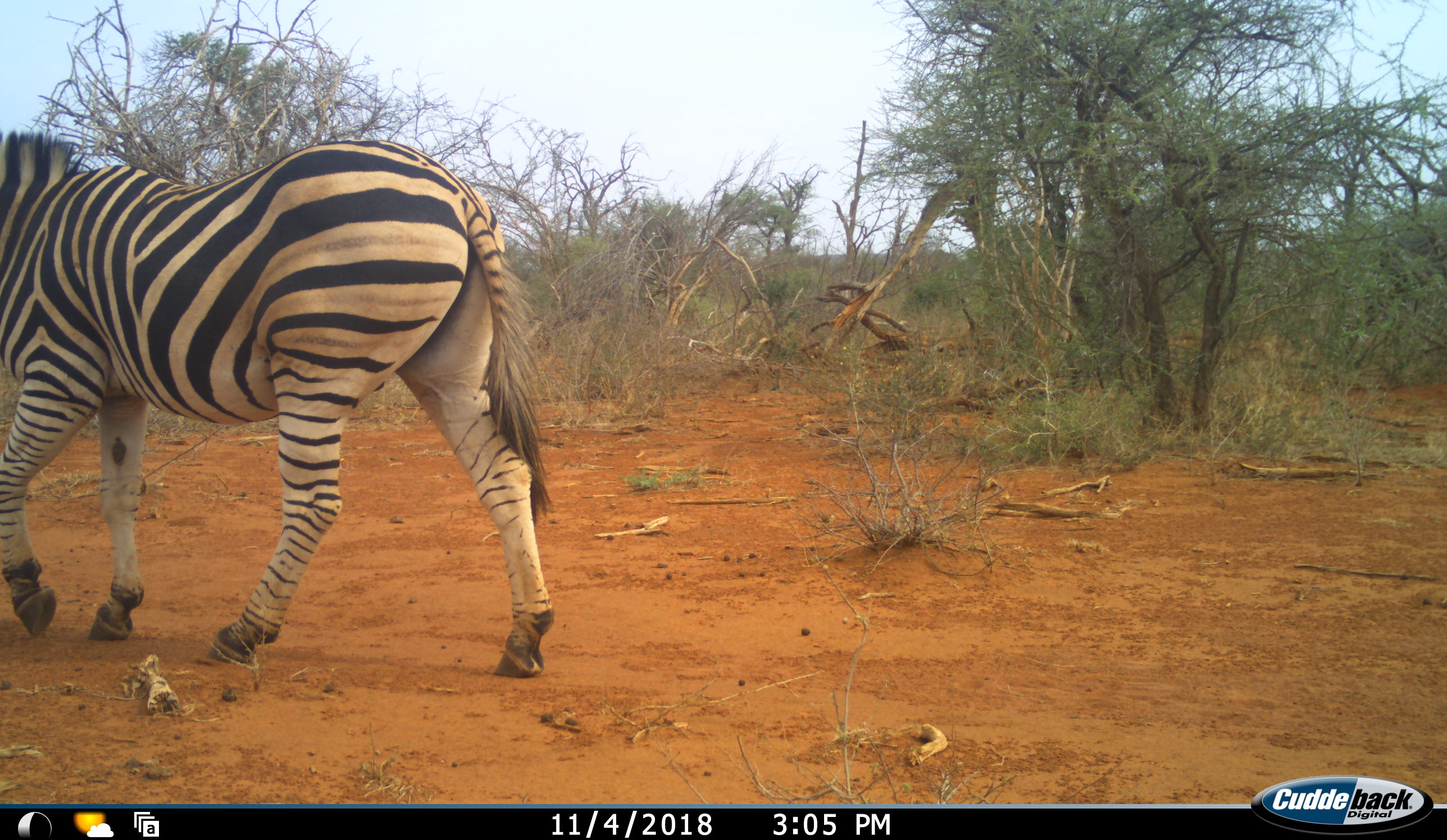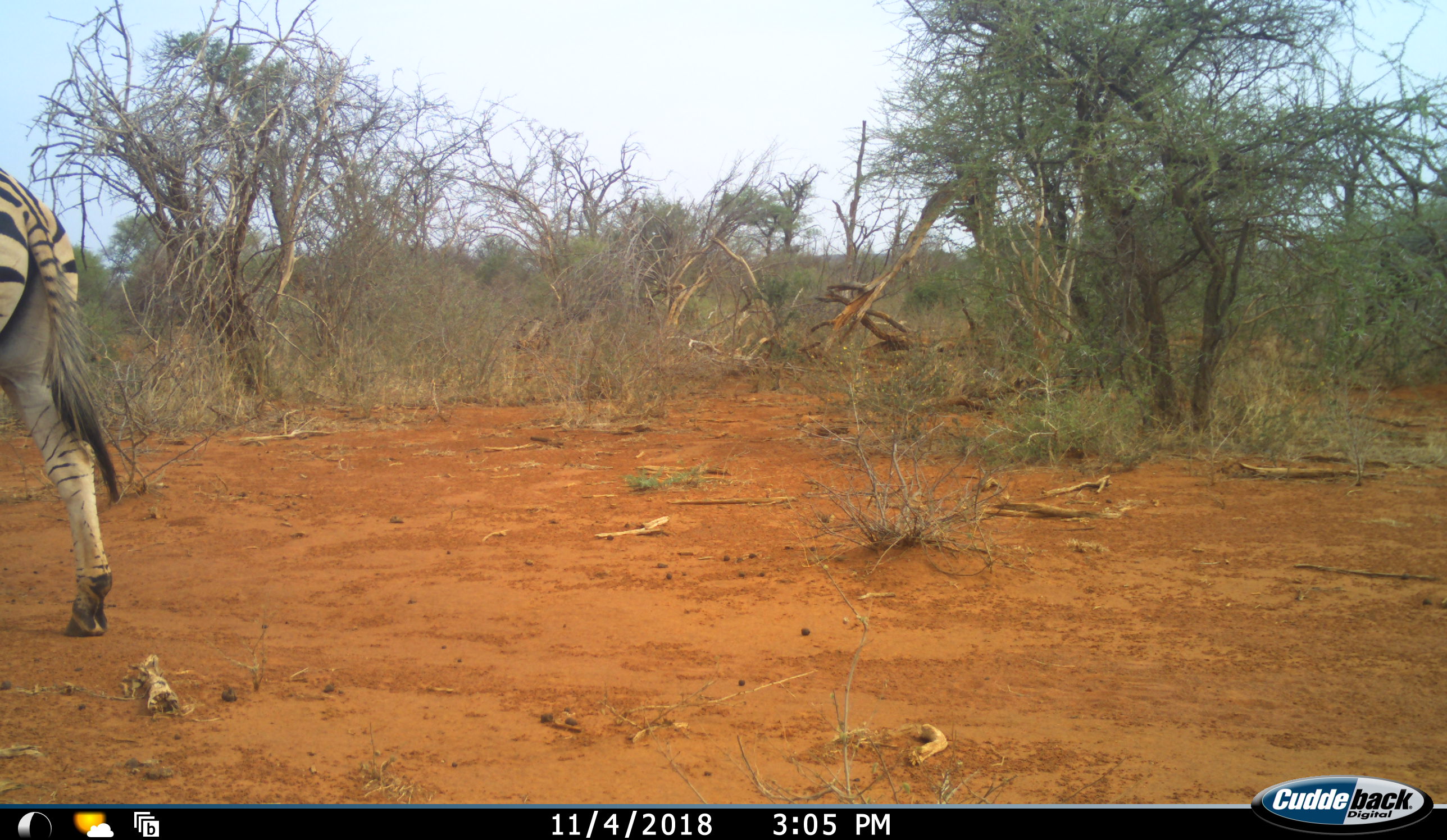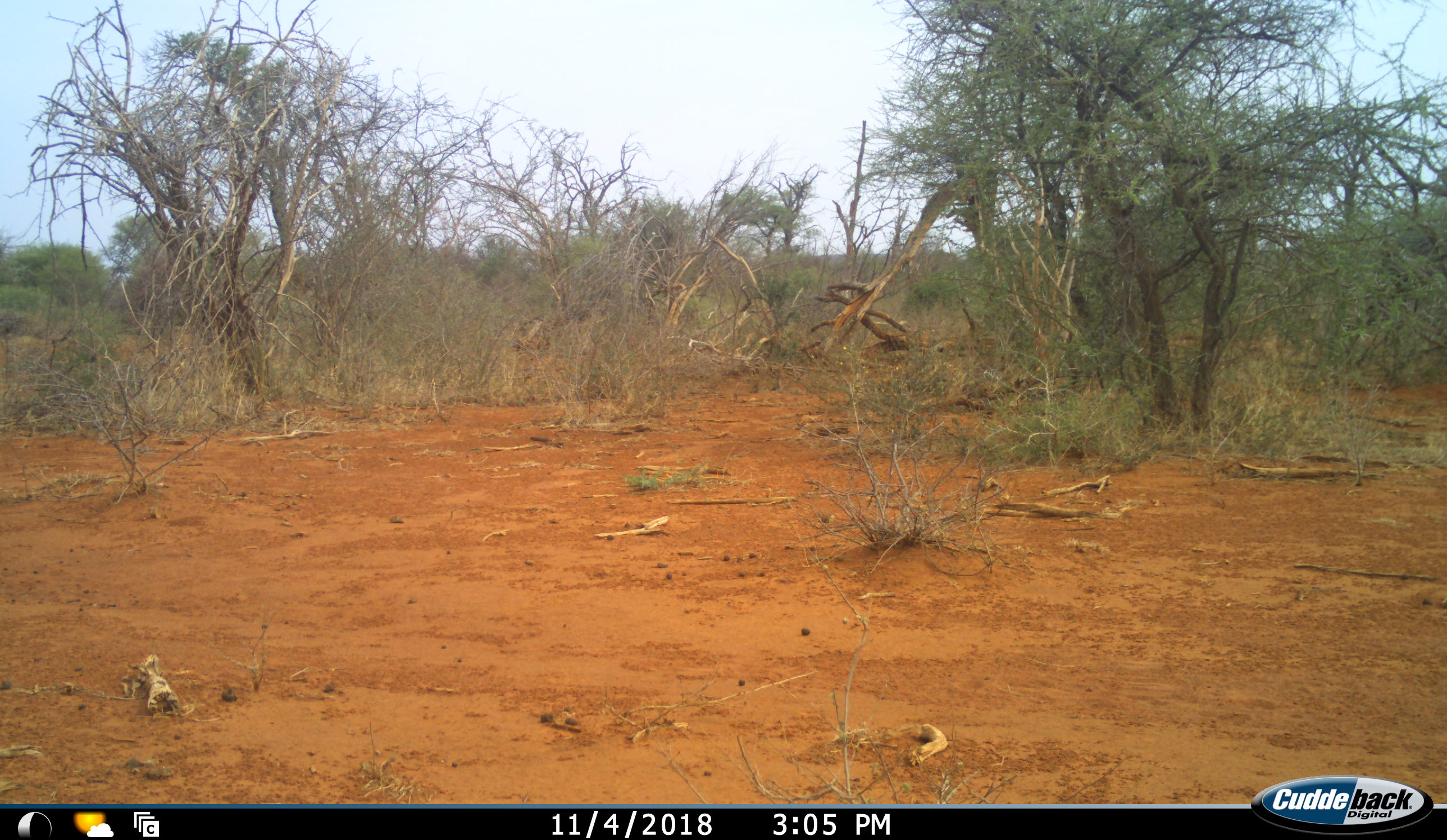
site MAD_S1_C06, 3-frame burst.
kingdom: Animalia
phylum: Chordata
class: Mammalia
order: Perissodactyla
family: Equidae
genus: Equus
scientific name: Equus quagga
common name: plains zebra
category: zebraplains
Zebraplains (plains zebra) (Equus quagga), count 1. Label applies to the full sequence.